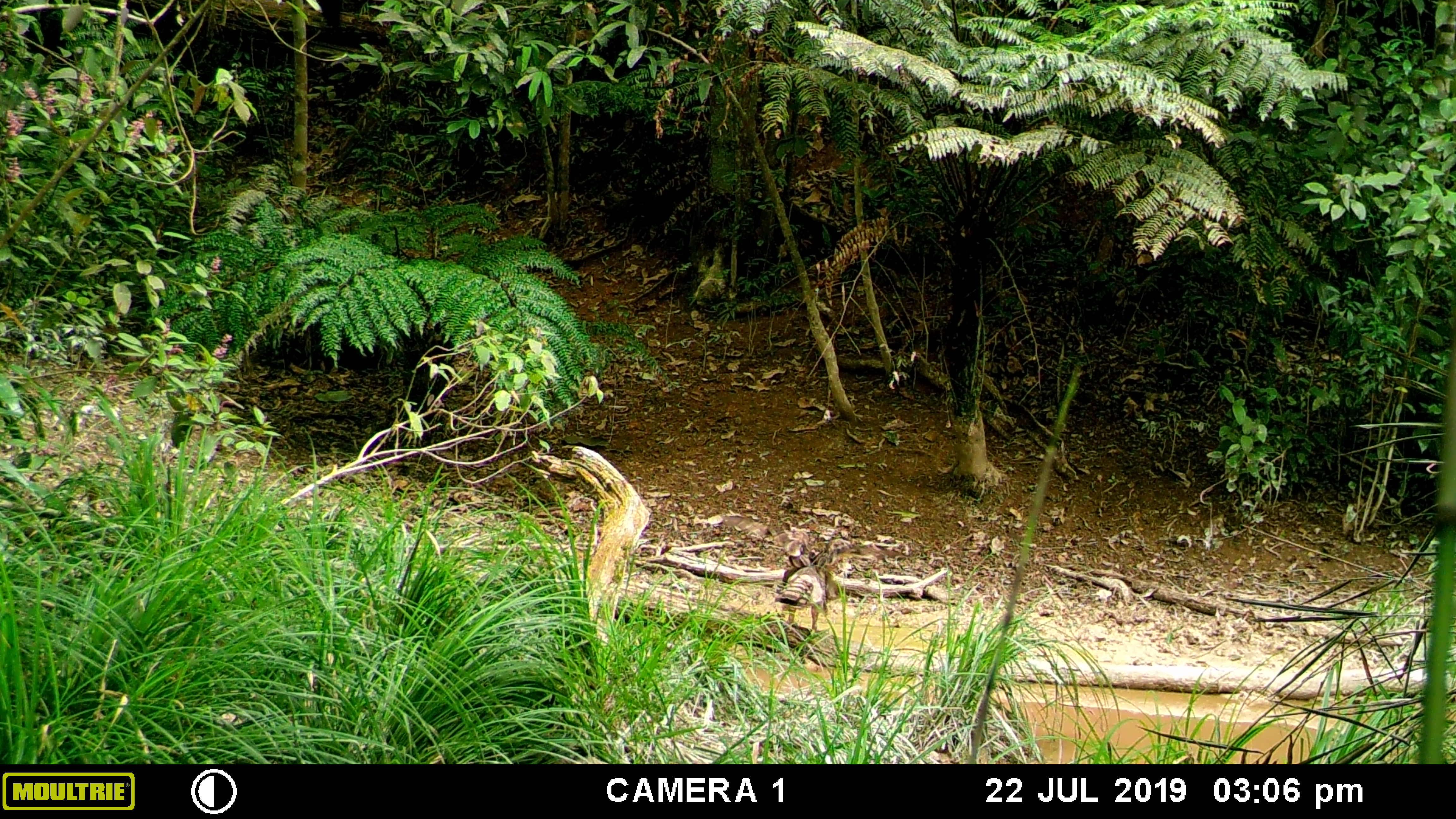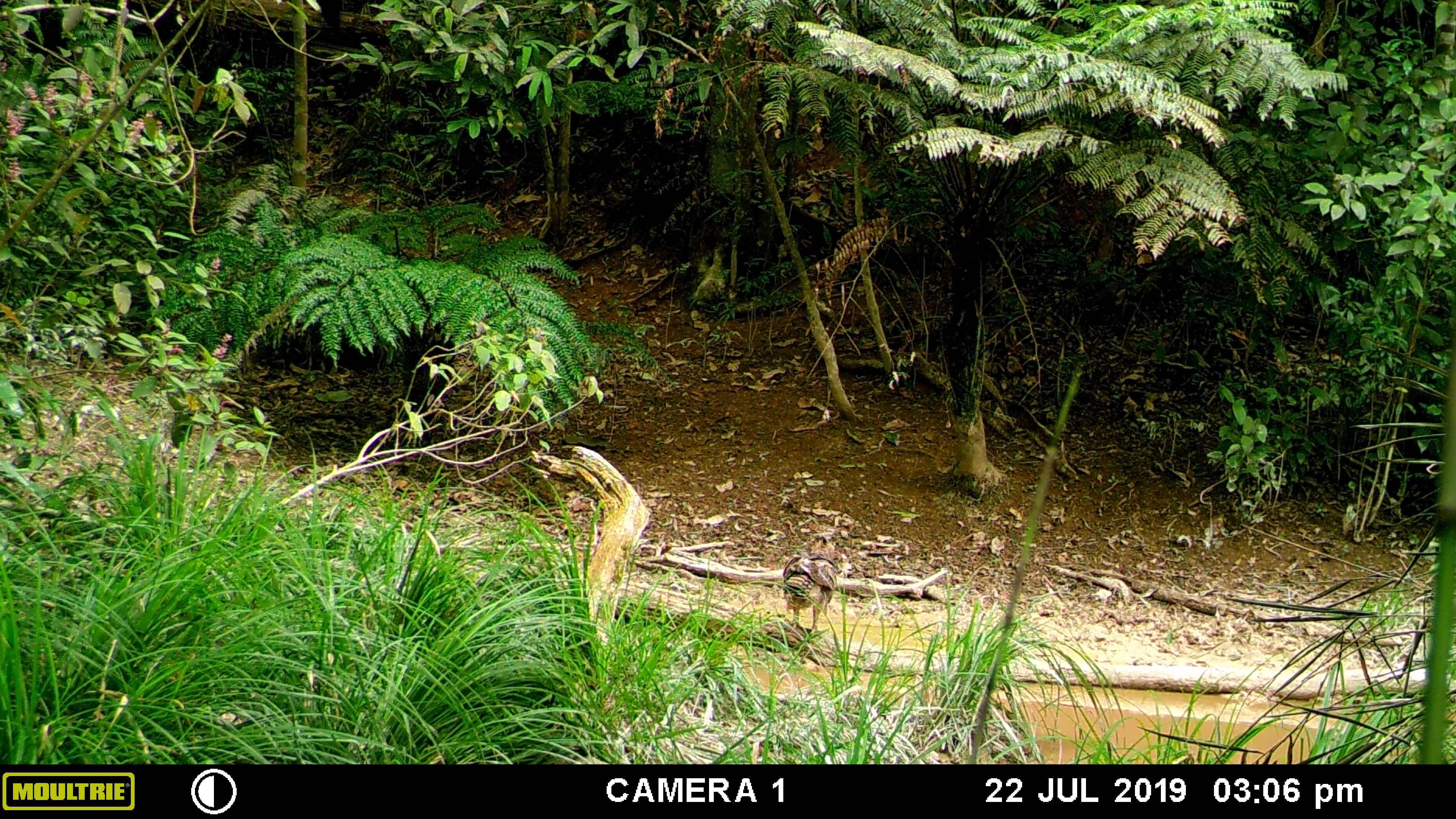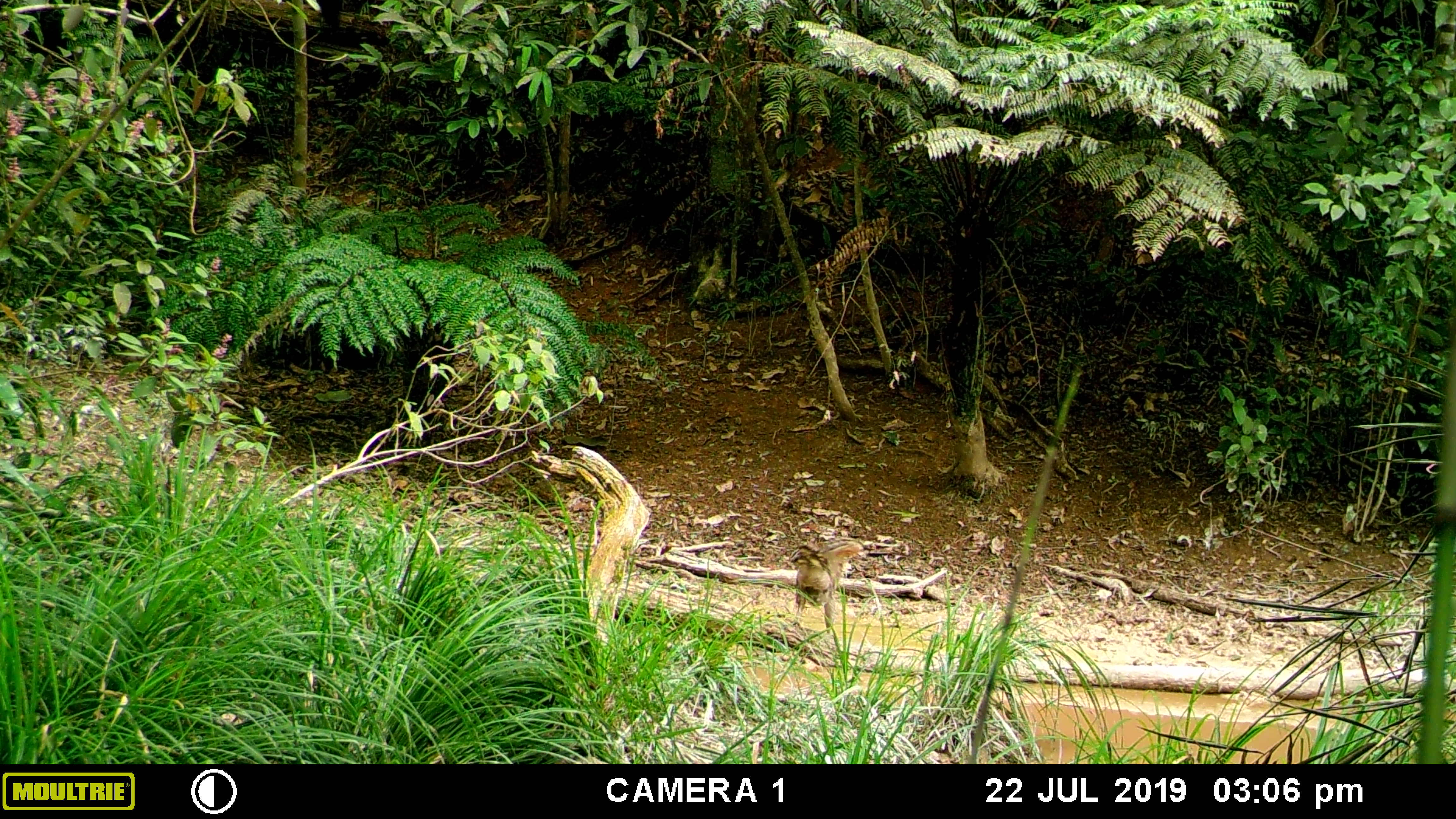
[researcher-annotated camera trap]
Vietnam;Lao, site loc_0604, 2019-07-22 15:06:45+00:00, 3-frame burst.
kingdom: Animalia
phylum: Chordata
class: Aves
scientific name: Aves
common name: bird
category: unidentified bird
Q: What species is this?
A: Unidentified bird (bird) (Aves).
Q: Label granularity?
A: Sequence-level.